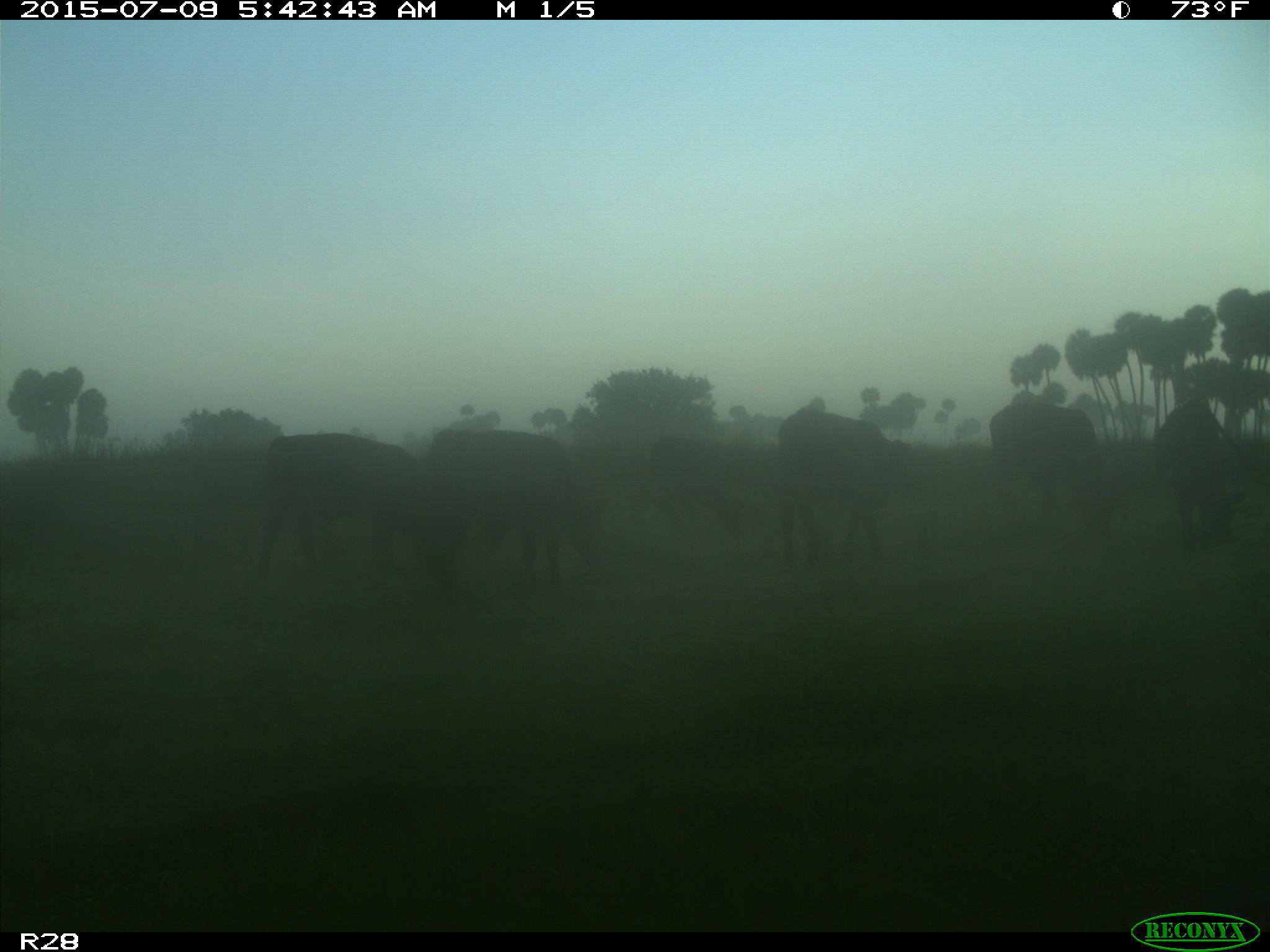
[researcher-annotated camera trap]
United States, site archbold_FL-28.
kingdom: Animalia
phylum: Chordata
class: Mammalia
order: Artiodactyla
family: Bovidae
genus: Bos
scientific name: Bos taurus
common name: domestic cow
Bos taurus (domestic cow).